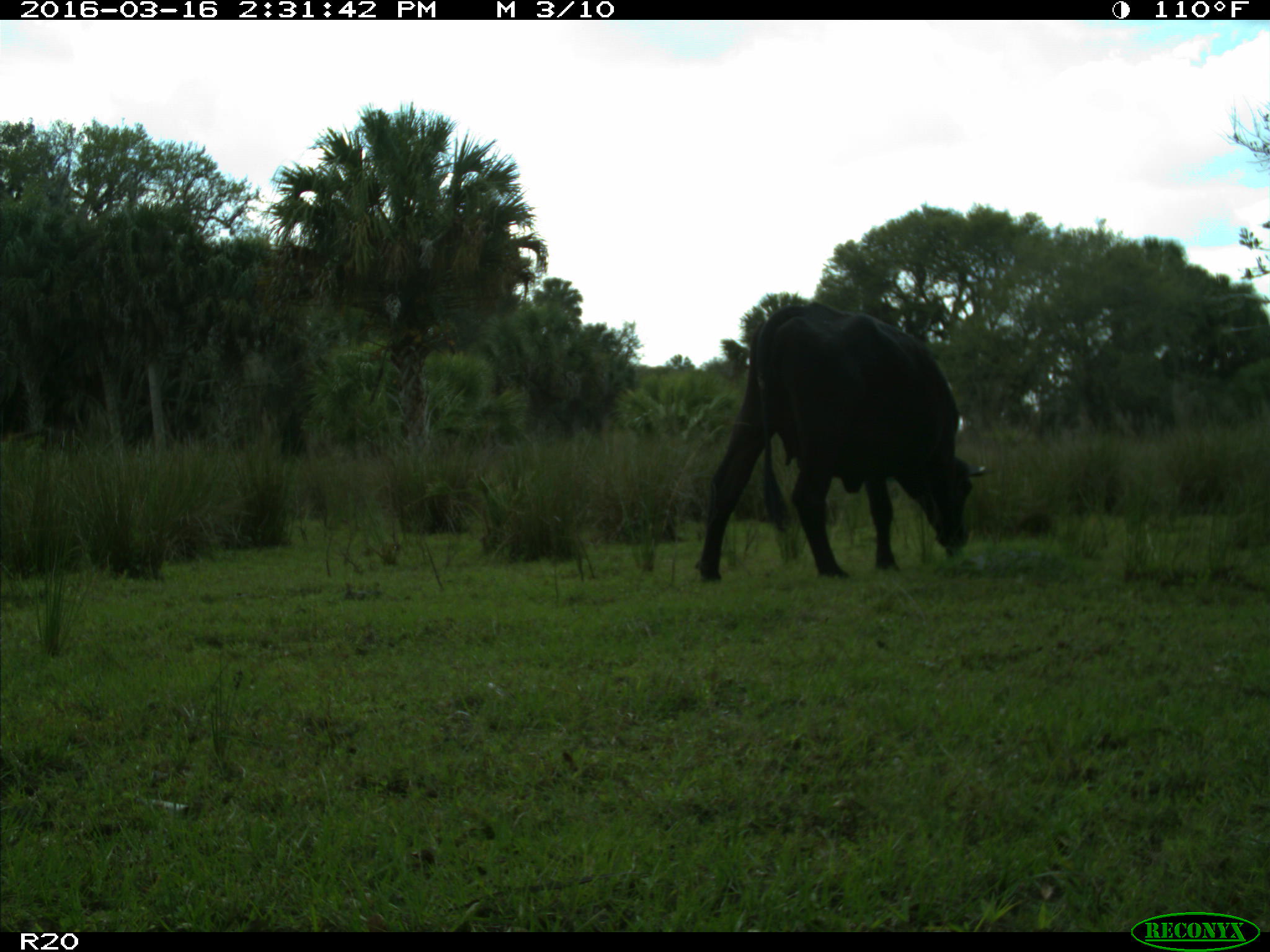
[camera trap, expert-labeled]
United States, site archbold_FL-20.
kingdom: Animalia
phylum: Chordata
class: Mammalia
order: Artiodactyla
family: Bovidae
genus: Bos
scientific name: Bos taurus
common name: domestic cow